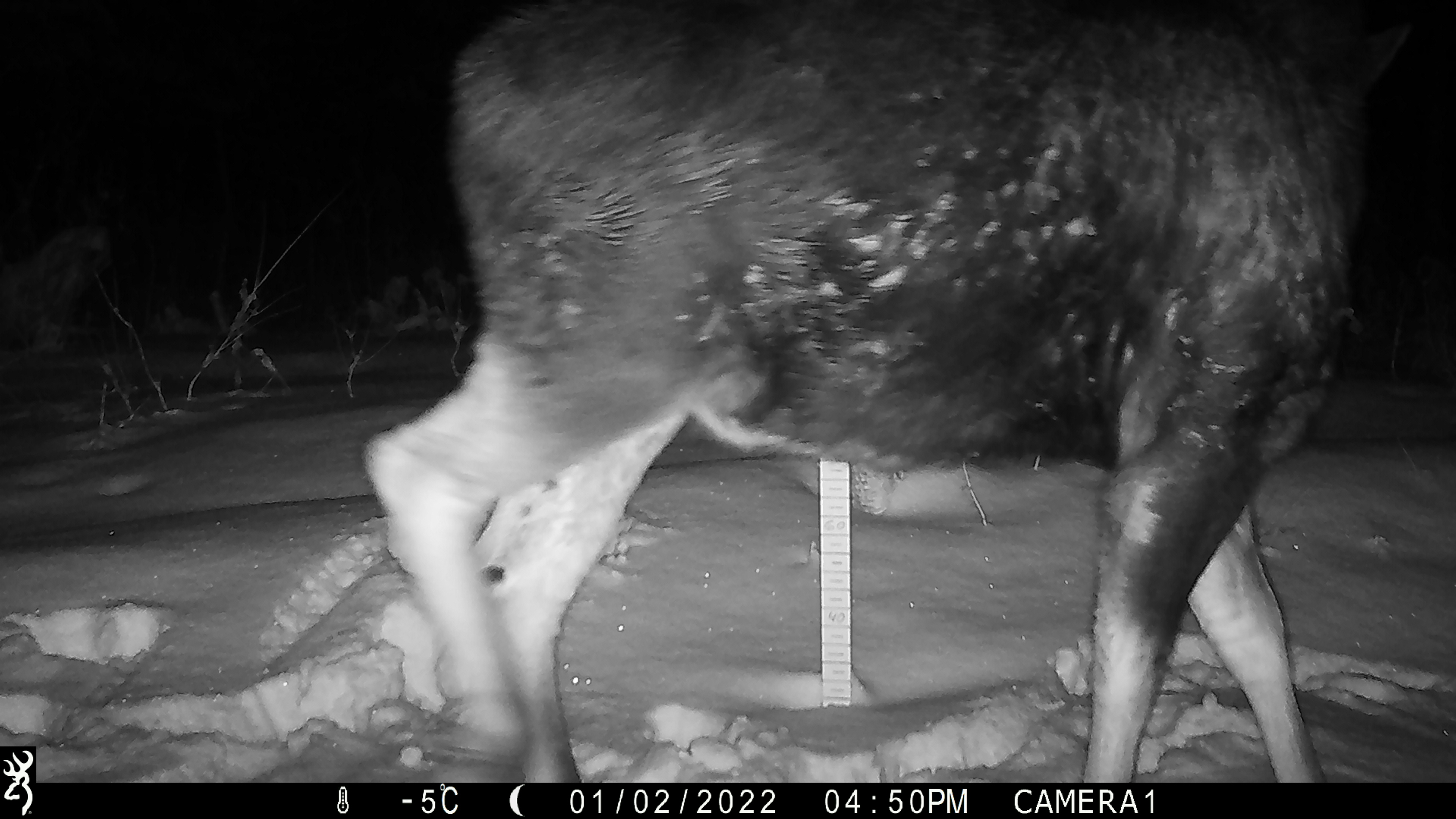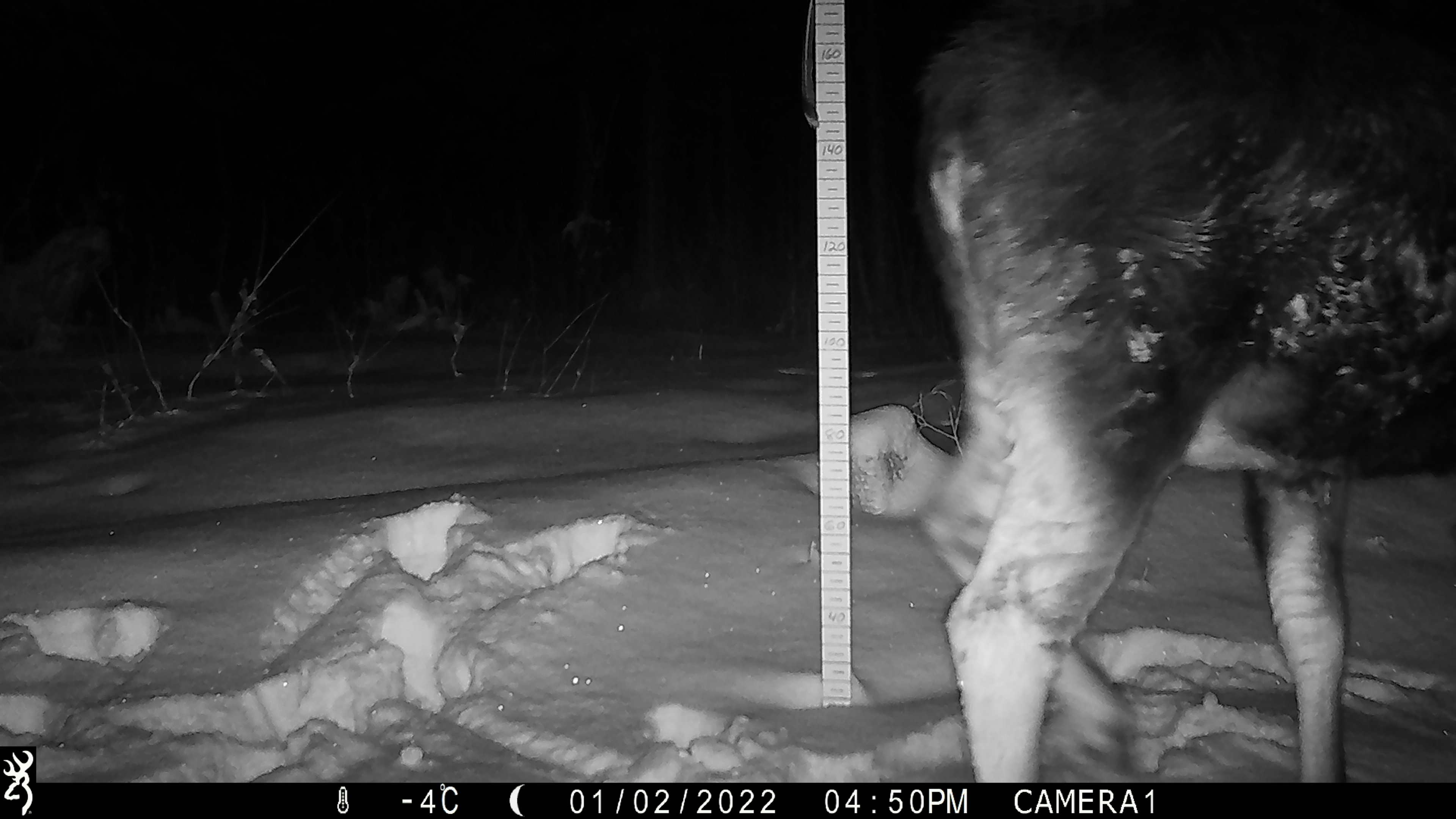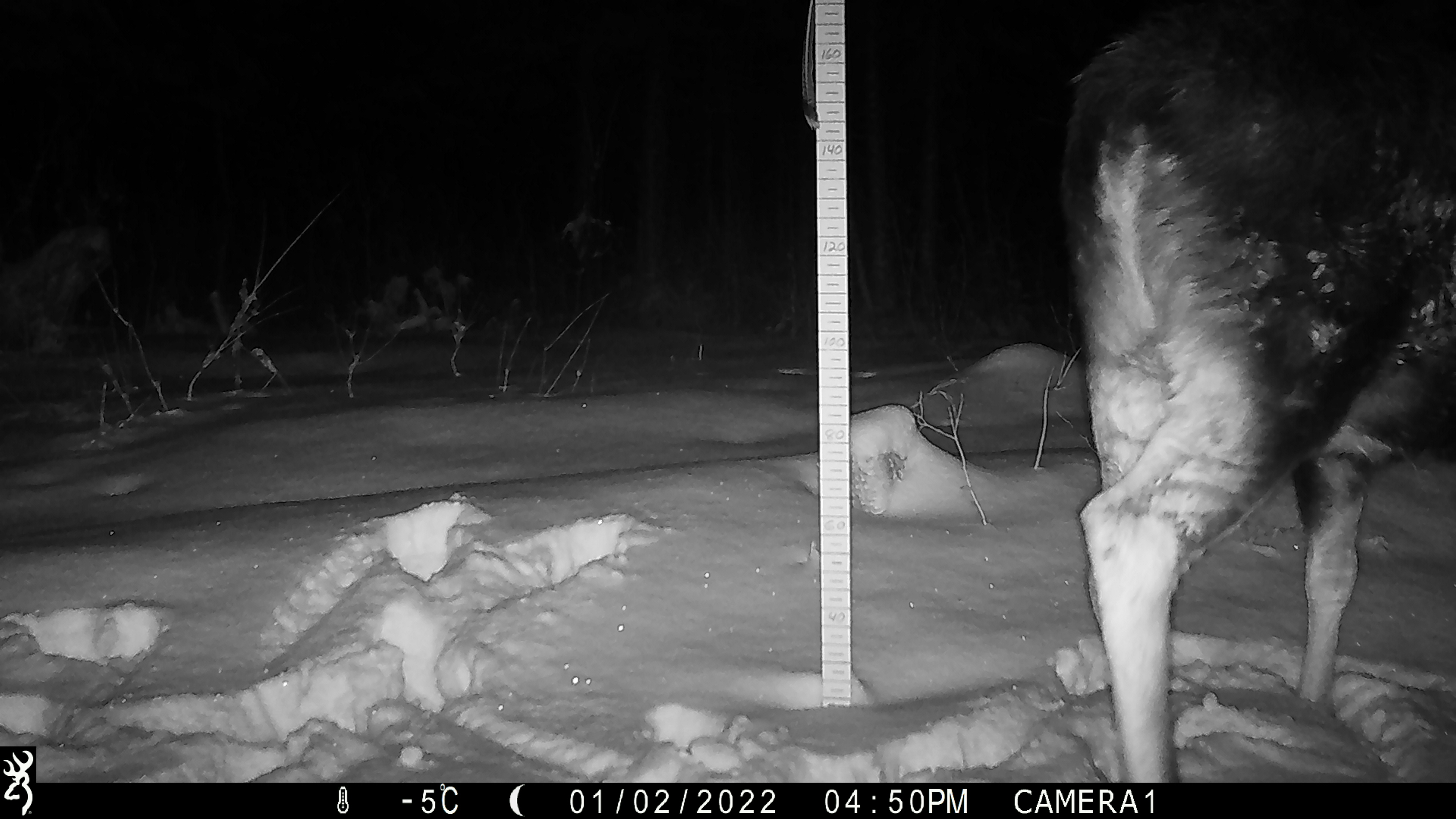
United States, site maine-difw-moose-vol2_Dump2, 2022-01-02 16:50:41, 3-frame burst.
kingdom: Animalia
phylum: Chordata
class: Mammalia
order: Artiodactyla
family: Cervidae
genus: Alces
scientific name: Alces alces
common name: moose